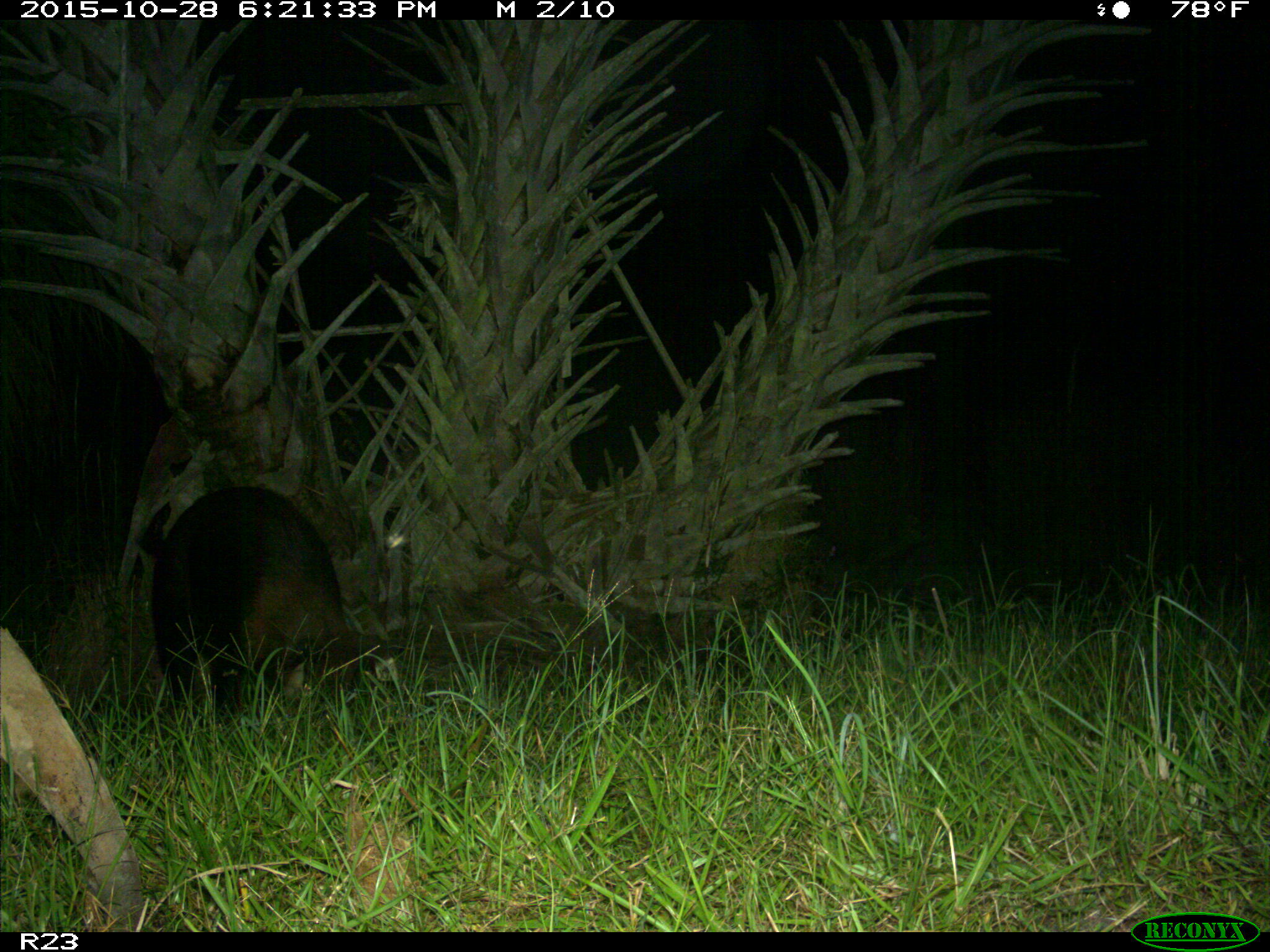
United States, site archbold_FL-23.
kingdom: Animalia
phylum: Chordata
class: Mammalia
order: Artiodactyla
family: Suidae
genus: Sus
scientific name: Sus scrofa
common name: wild boar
Sus scrofa (wild boar).